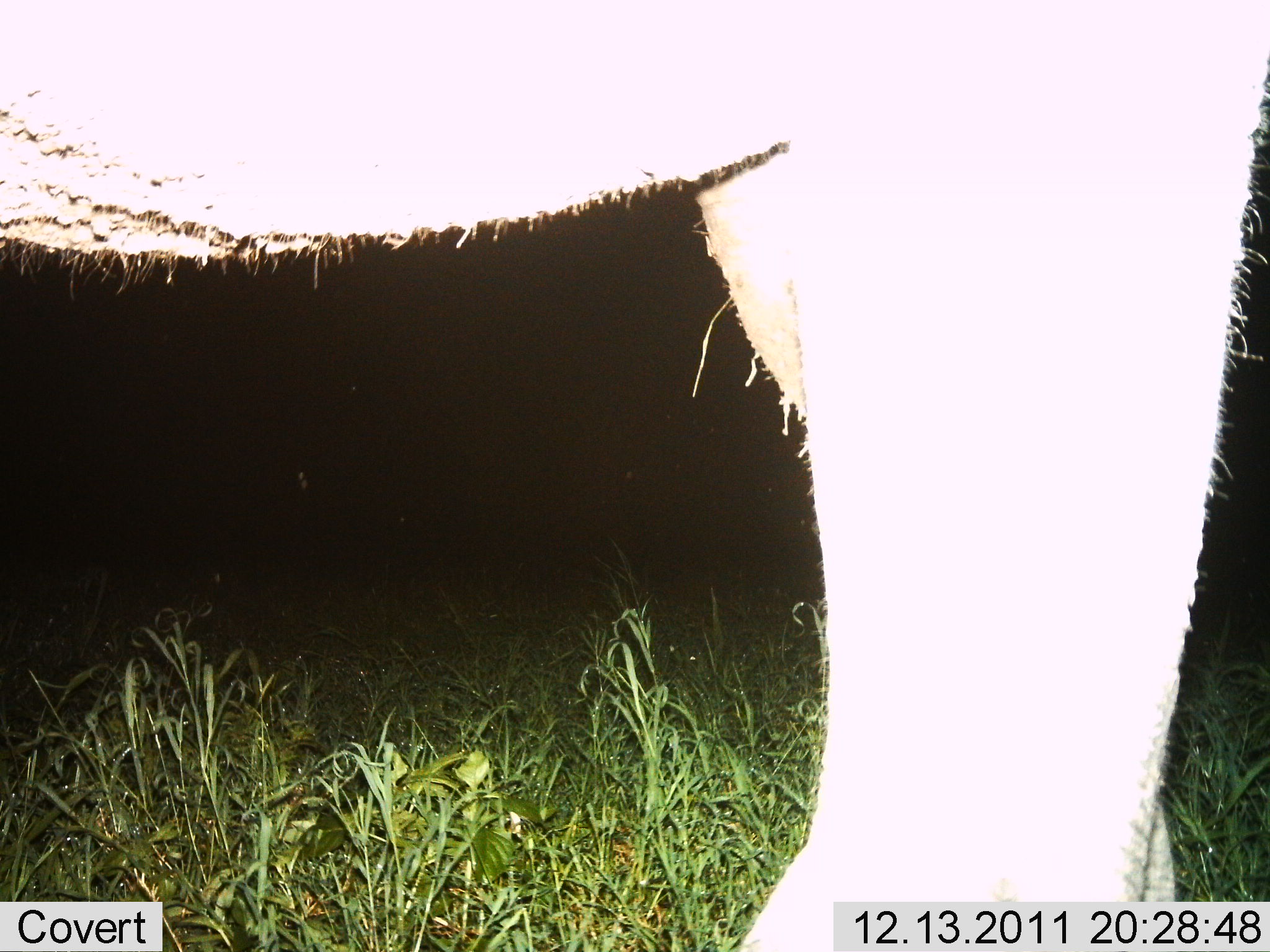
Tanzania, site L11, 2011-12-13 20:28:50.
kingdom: Animalia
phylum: Chordata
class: Mammalia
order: Proboscidea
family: Elephantidae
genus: Loxodonta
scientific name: Loxodonta africana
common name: african bush elephant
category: elephant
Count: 1.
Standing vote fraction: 83%.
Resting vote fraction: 0%.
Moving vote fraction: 8%.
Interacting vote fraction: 0%.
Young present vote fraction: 0%.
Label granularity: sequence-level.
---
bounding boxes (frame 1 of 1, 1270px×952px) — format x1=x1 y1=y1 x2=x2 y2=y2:
animal: x1=1 y1=2 x2=1270 y2=951